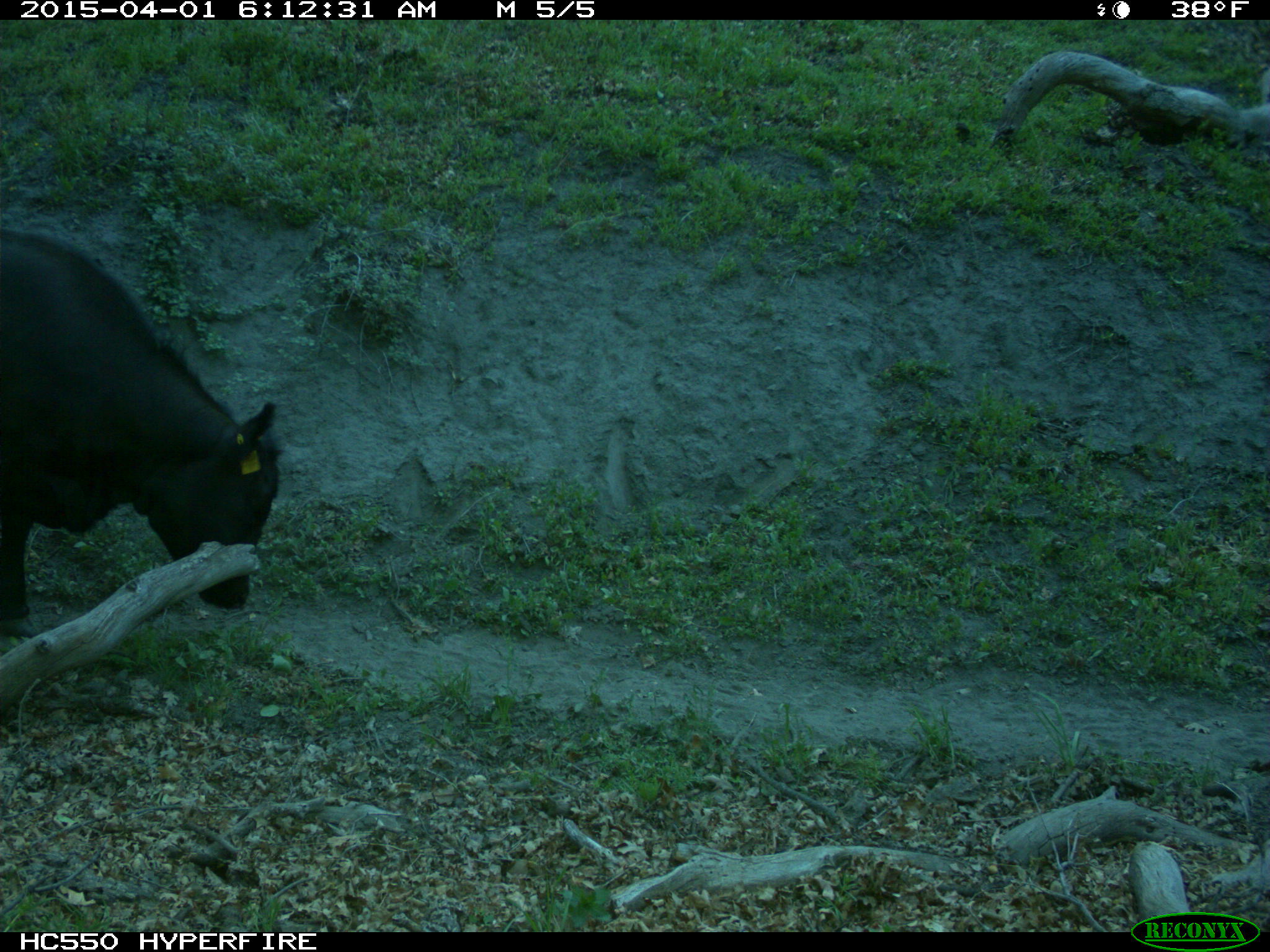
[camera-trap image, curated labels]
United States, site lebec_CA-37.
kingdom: Animalia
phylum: Chordata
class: Mammalia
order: Artiodactyla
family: Bovidae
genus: Bos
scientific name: Bos taurus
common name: domestic cow